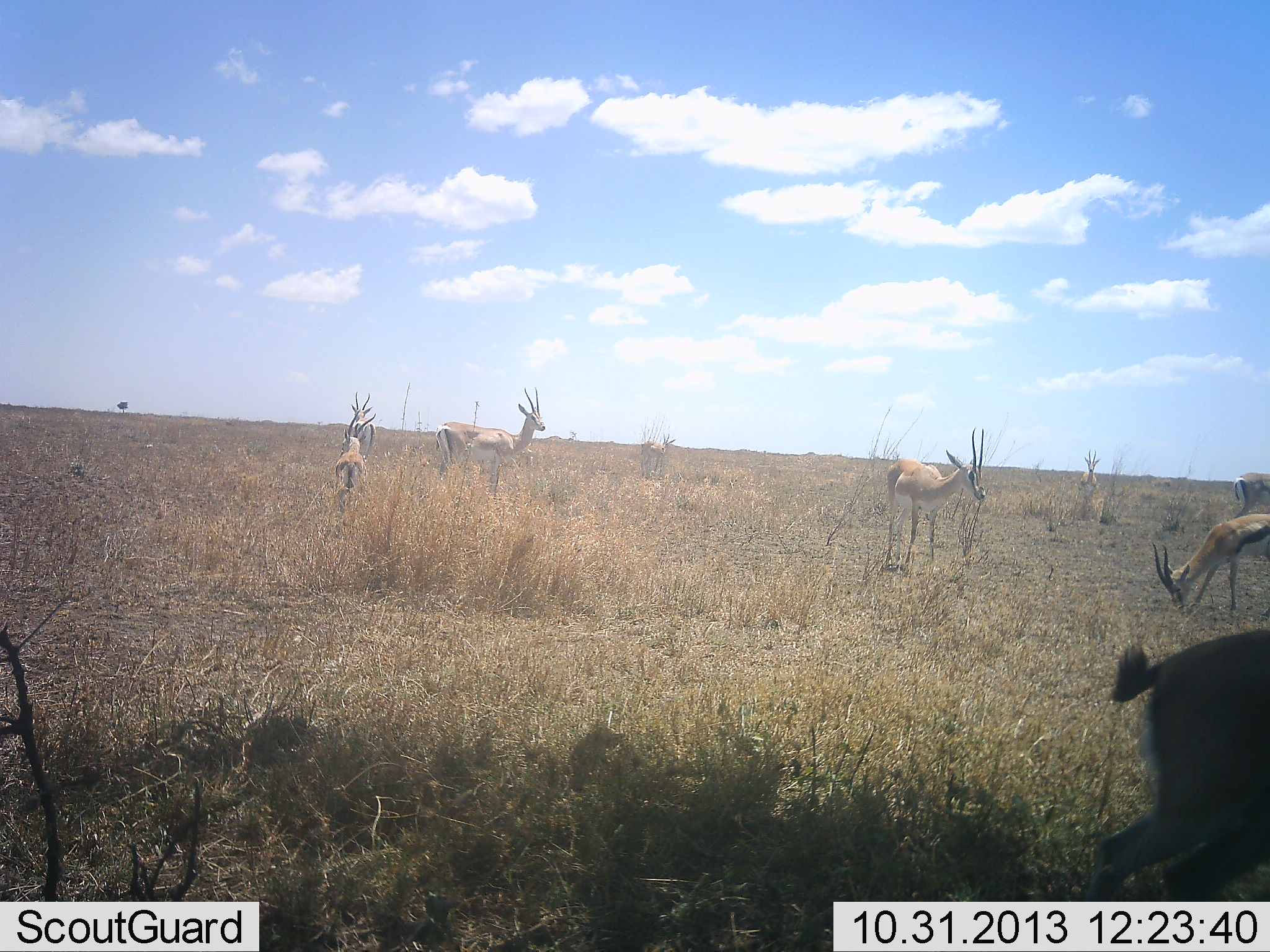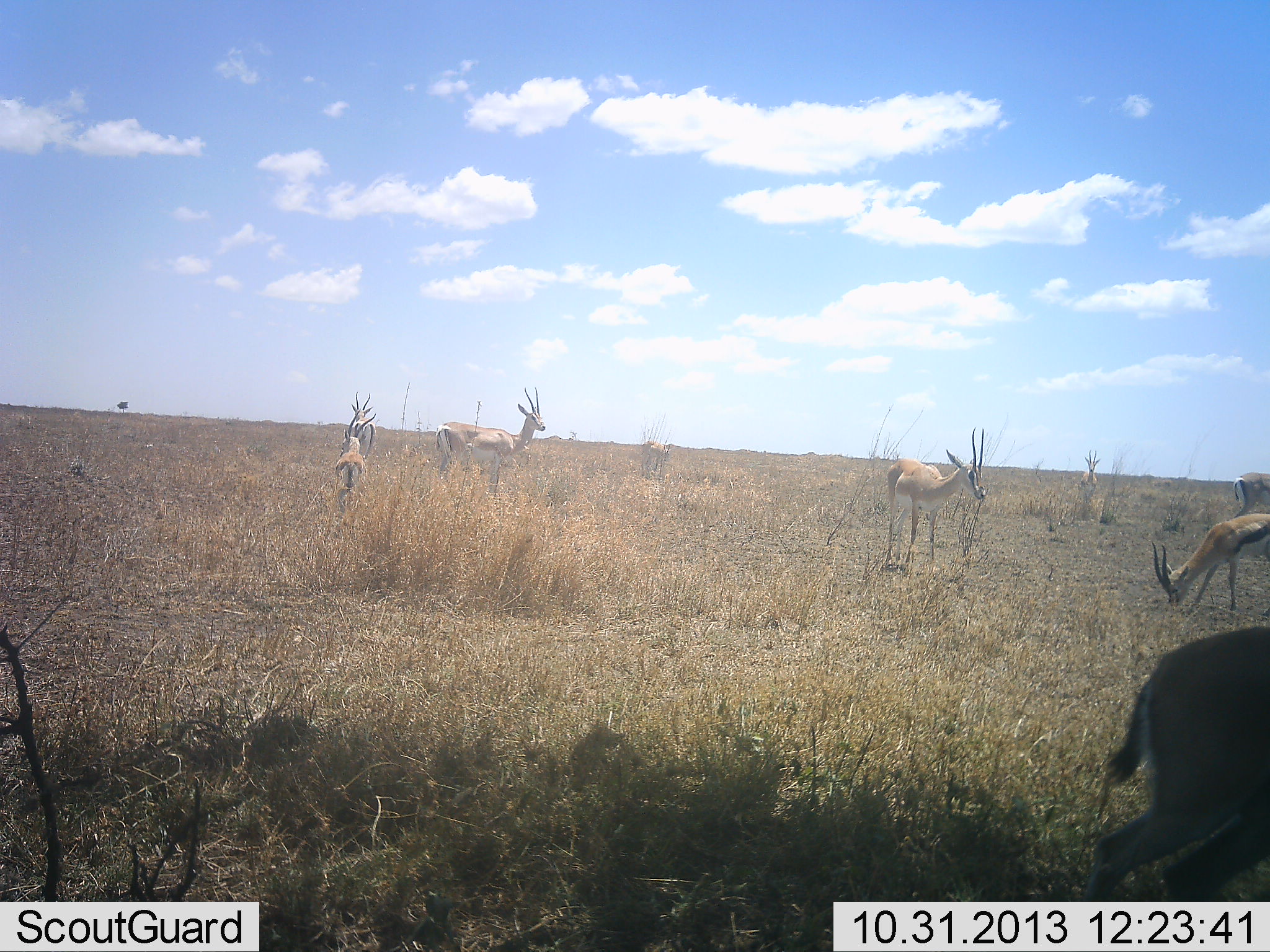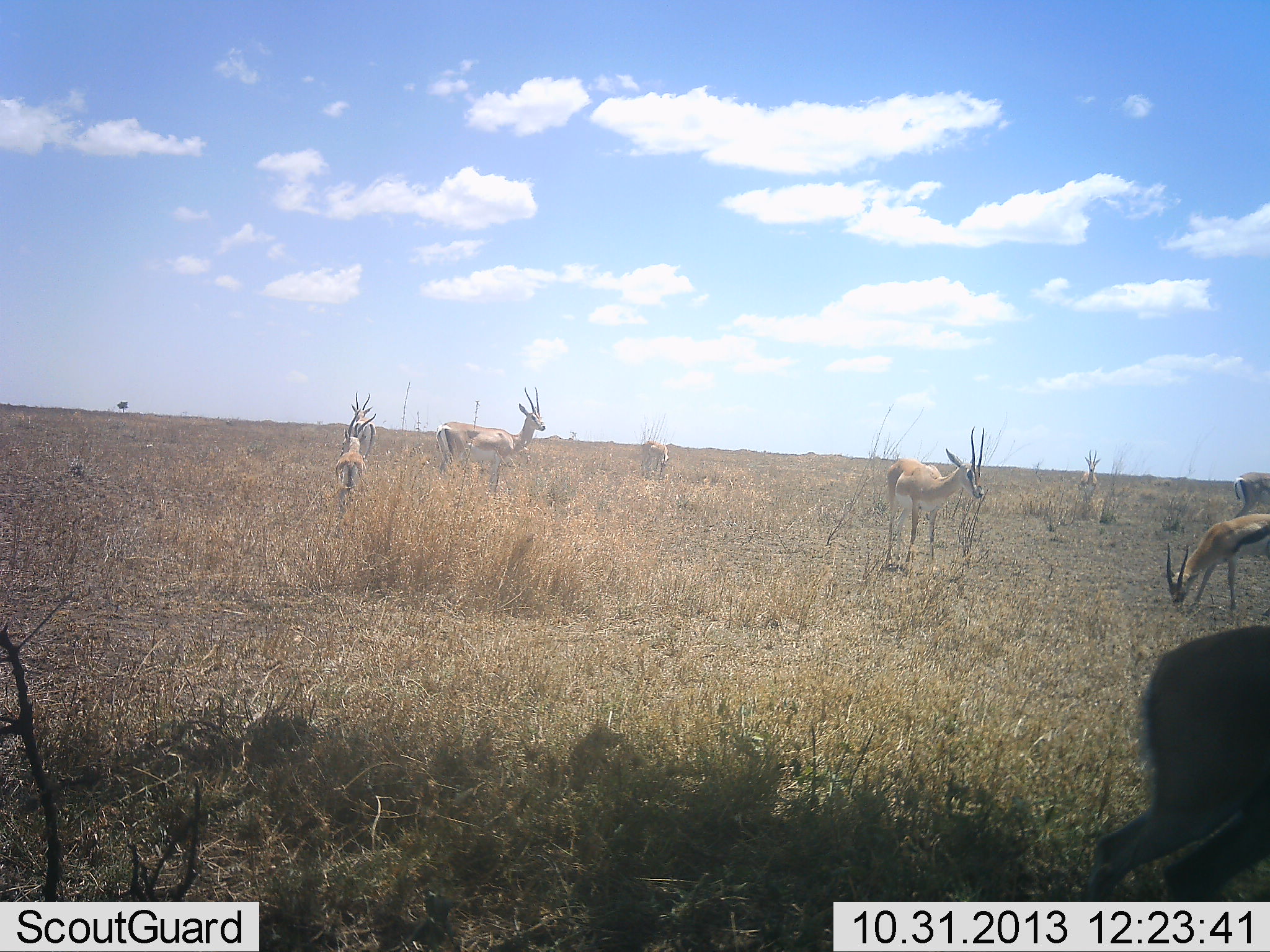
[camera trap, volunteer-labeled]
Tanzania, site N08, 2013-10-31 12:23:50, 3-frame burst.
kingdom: Animalia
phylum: Chordata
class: Mammalia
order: Artiodactyla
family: Bovidae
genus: Eudorcas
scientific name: Eudorcas thomsonii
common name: thomson's gazelle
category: gazellethomsons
Gazellethomsons (thomson's gazelle) (Eudorcas thomsonii), count 4. Behavior (volunteer vote fractions): standing 67%, resting 10%, moving 5%, interacting 0%. Young present (vote fraction): 0%. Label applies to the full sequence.